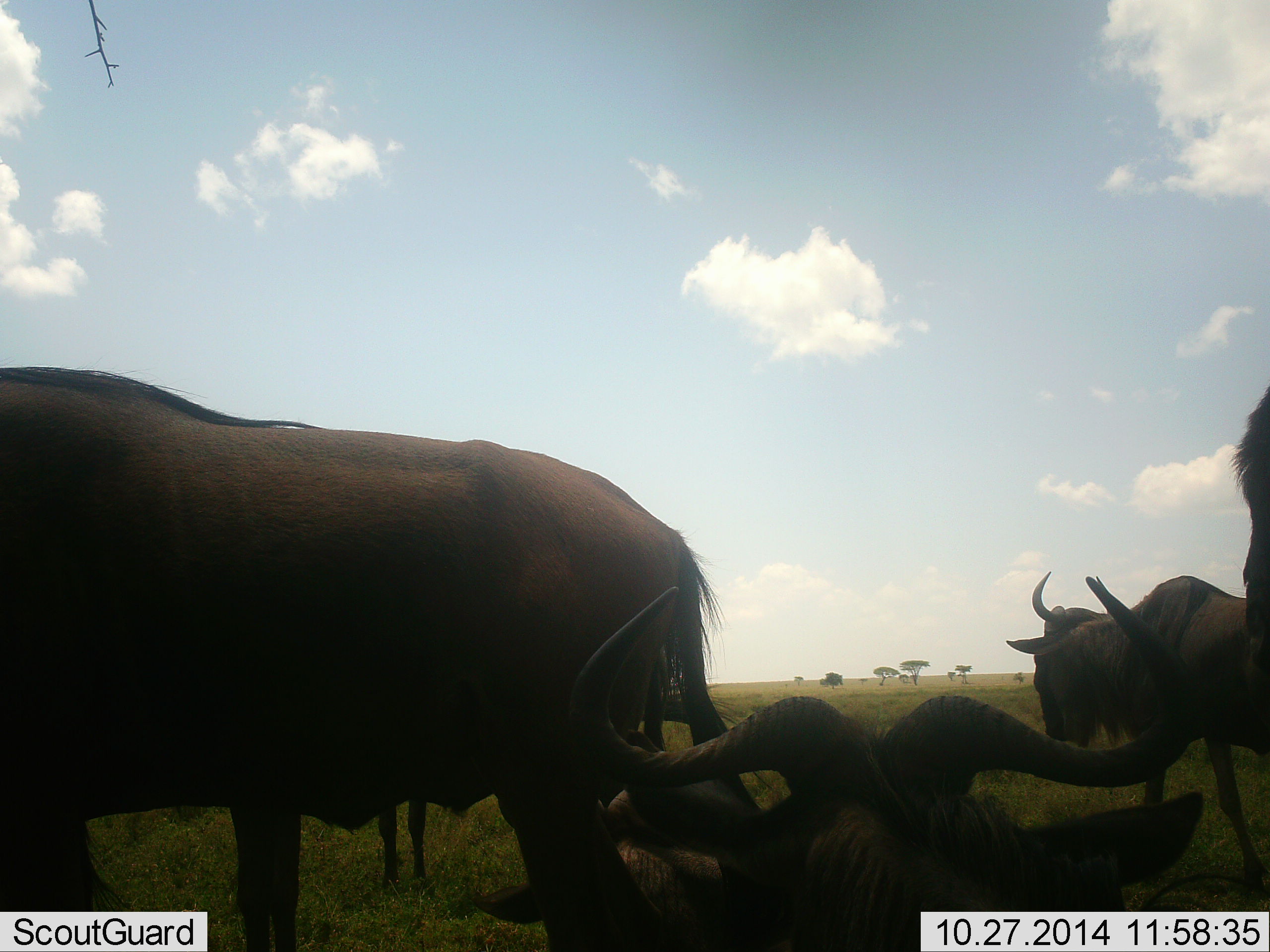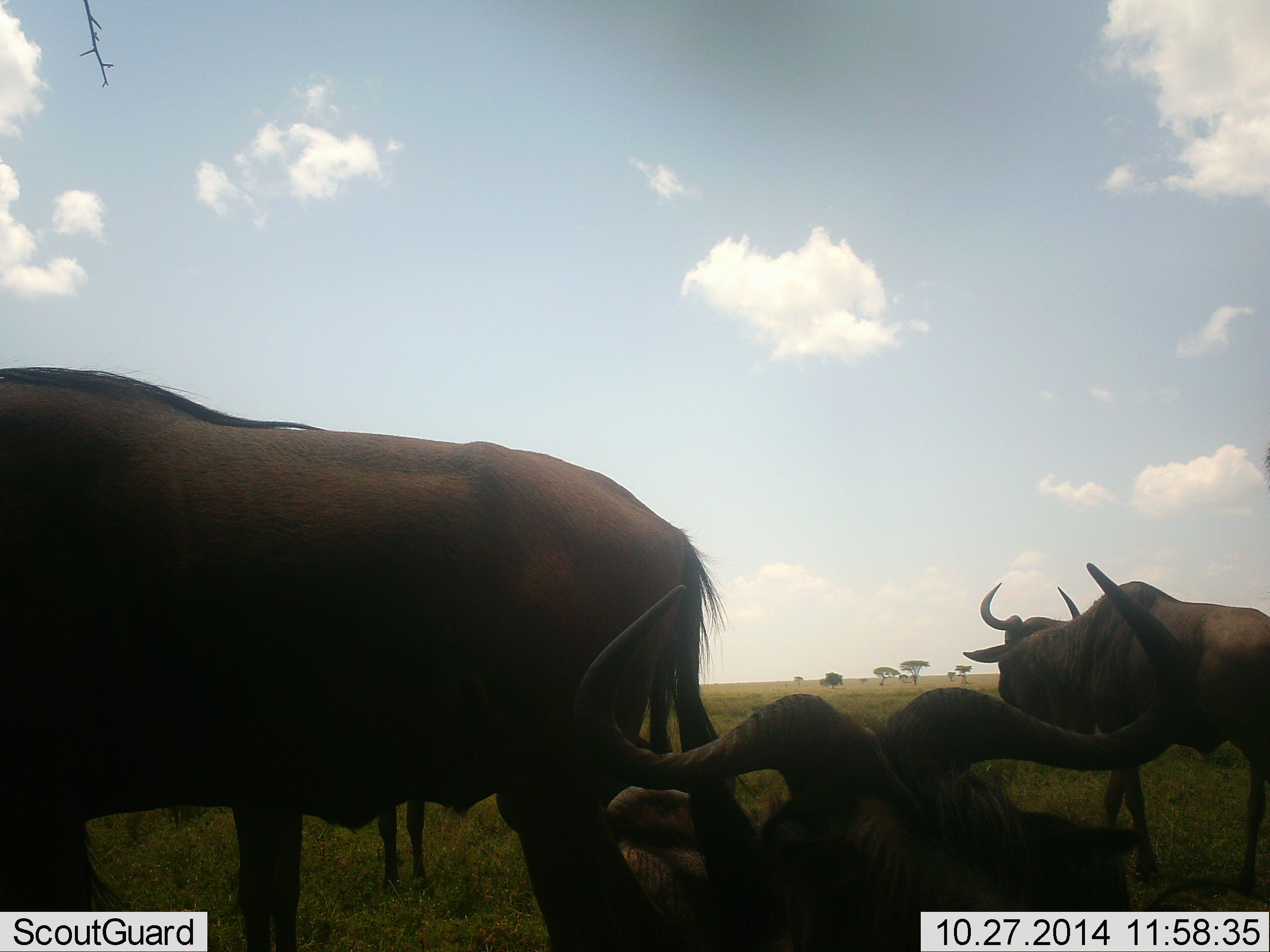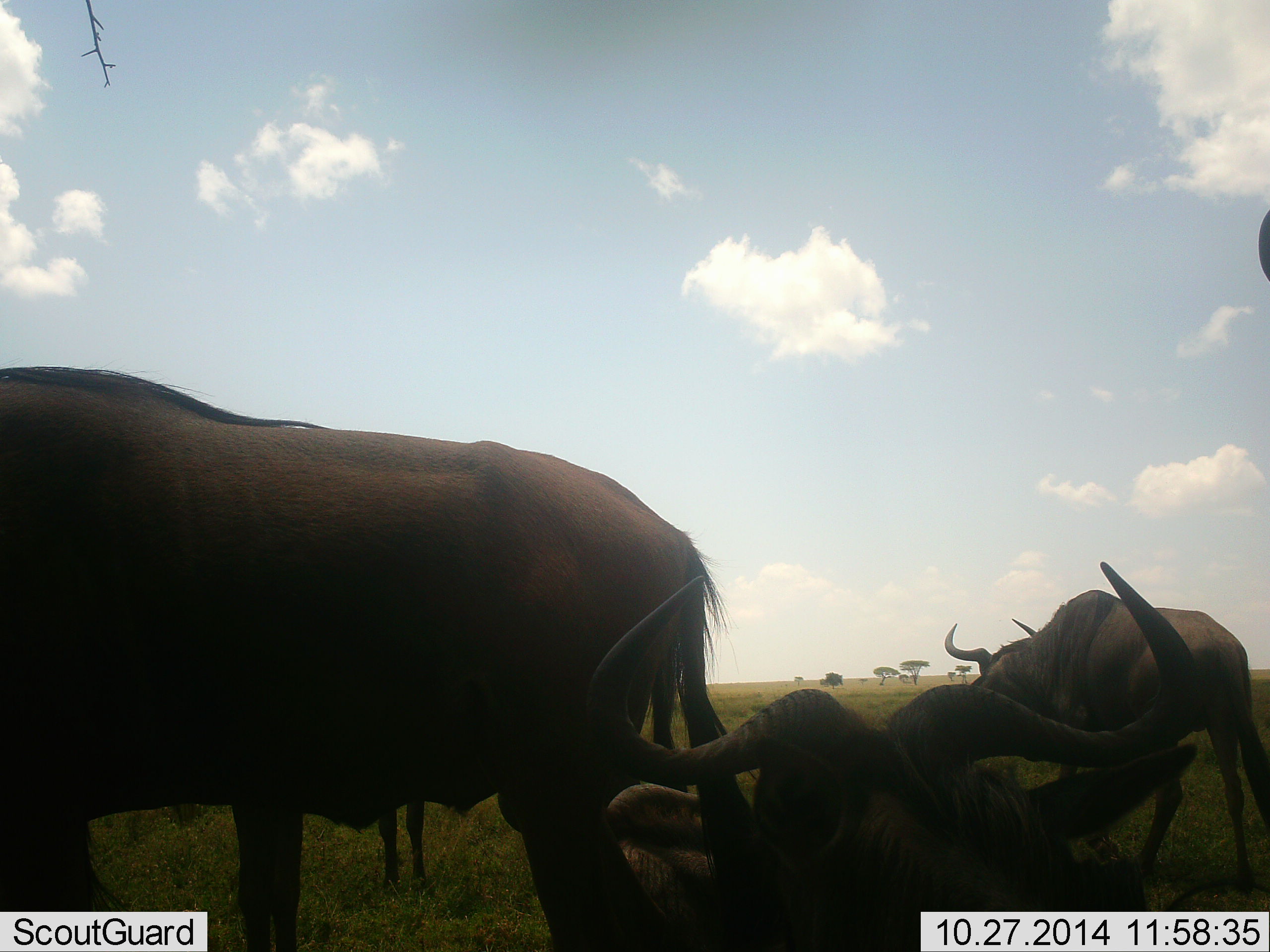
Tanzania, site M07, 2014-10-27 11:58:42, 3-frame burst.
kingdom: Animalia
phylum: Chordata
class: Mammalia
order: Artiodactyla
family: Bovidae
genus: Connochaetes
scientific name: Connochaetes taurinus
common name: blue wildebeest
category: wildebeest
Wildebeest (blue wildebeest) (Connochaetes taurinus), count 5. Behavior (volunteer vote fractions): standing 70%, resting 80%, moving 80%, interacting 0%. Young present (vote fraction): 0%. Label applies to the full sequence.